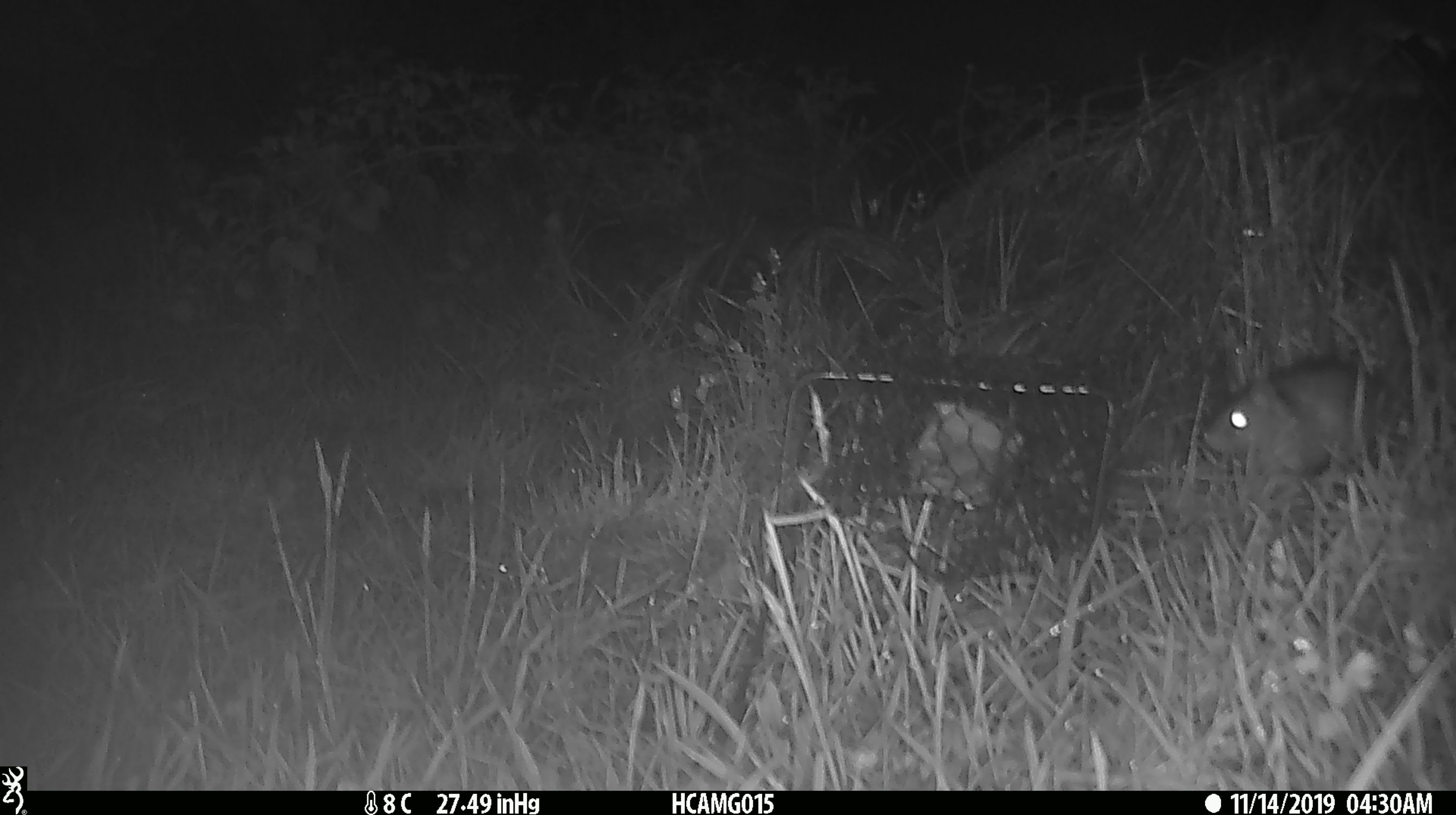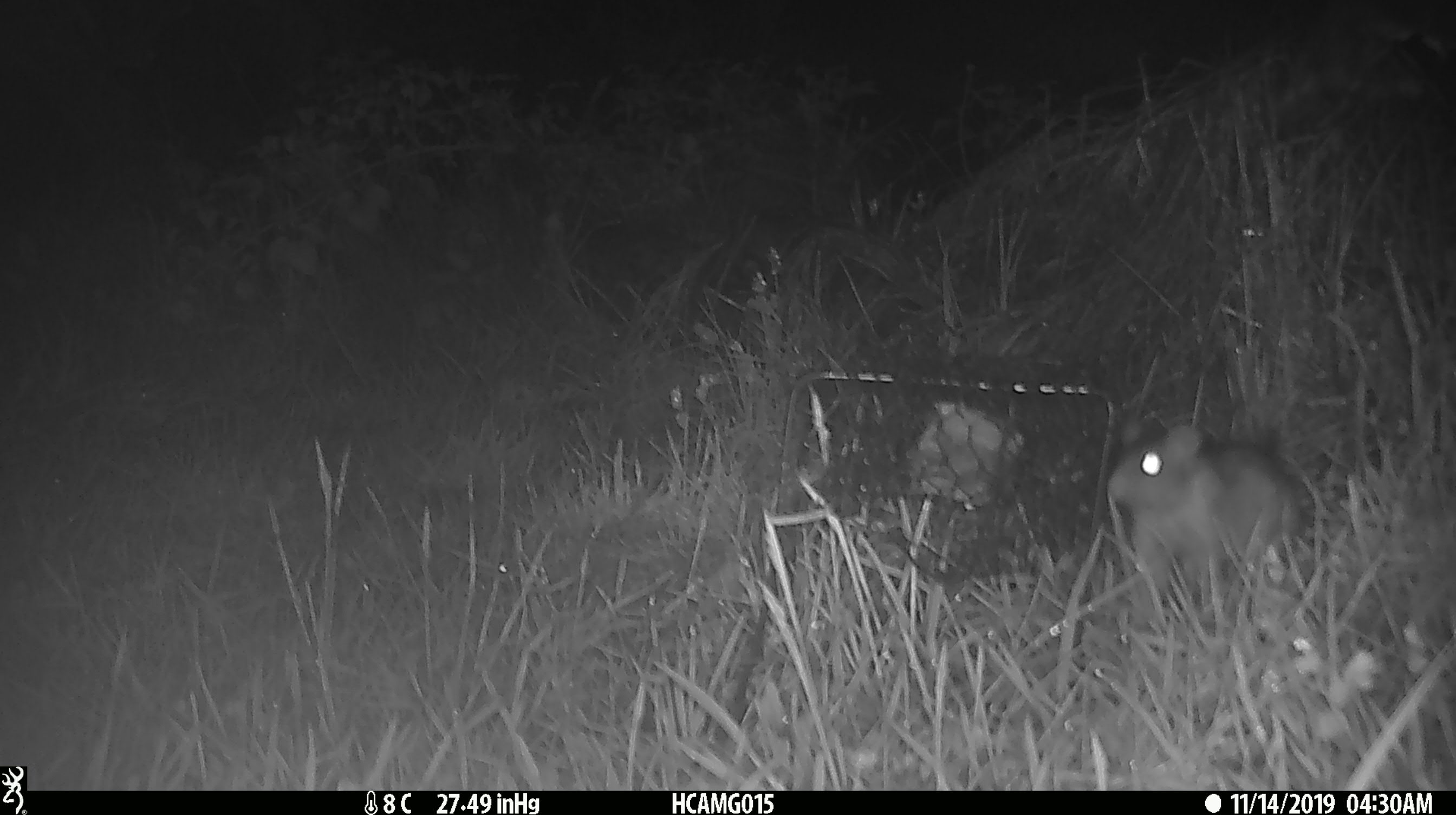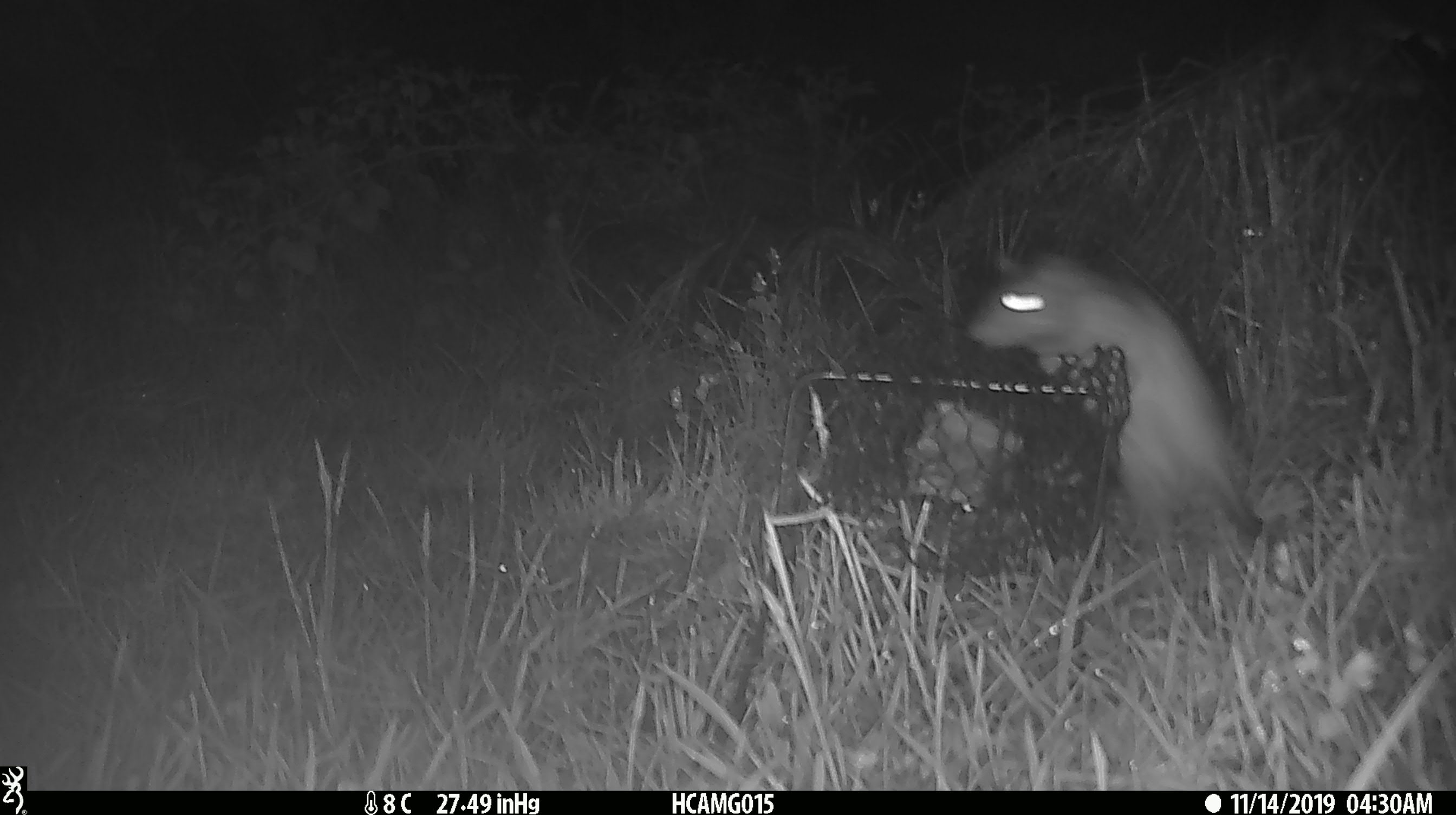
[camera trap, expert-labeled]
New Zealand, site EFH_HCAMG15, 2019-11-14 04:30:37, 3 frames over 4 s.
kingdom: Animalia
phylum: Chordata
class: Mammalia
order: Rodentia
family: Muridae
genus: Rattus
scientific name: Rattus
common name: rat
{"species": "rat (Rattus)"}